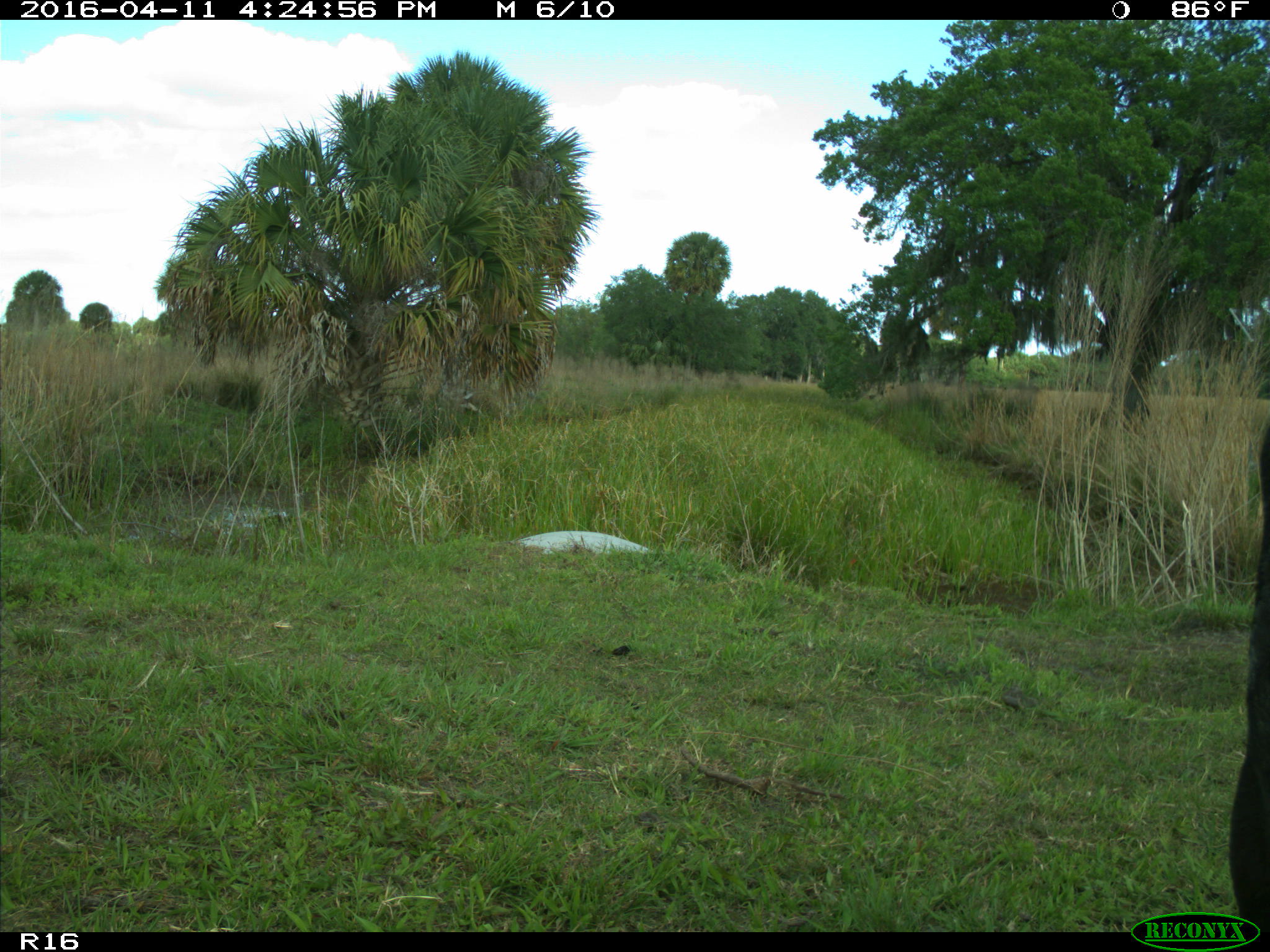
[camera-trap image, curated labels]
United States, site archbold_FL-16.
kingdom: Animalia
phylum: Chordata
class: Mammalia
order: Artiodactyla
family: Bovidae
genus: Bos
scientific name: Bos taurus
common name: domestic cow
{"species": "Bos taurus (domestic cow)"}